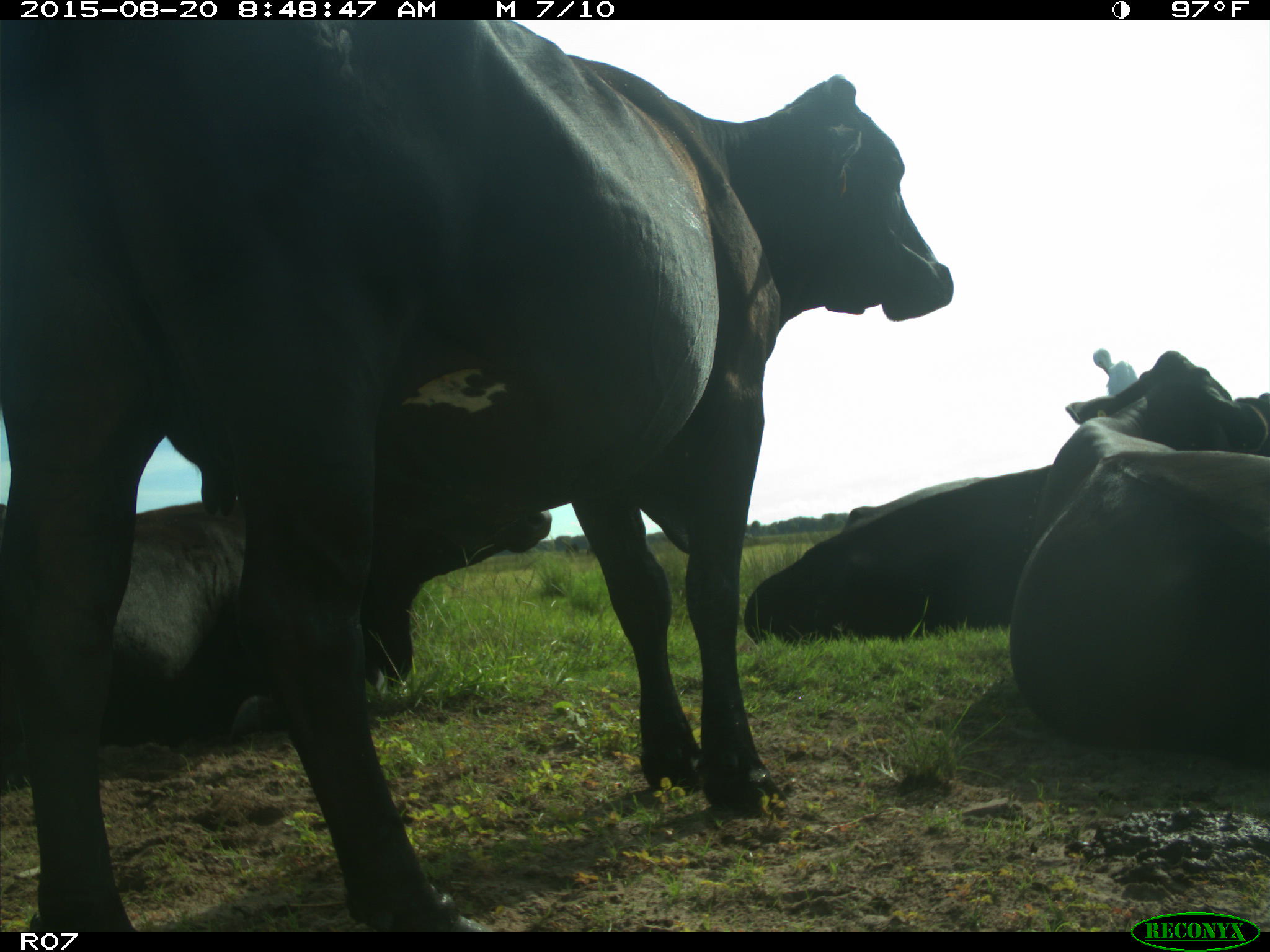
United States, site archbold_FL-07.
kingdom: Animalia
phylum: Chordata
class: Mammalia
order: Artiodactyla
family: Bovidae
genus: Bos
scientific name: Bos taurus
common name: domestic cow